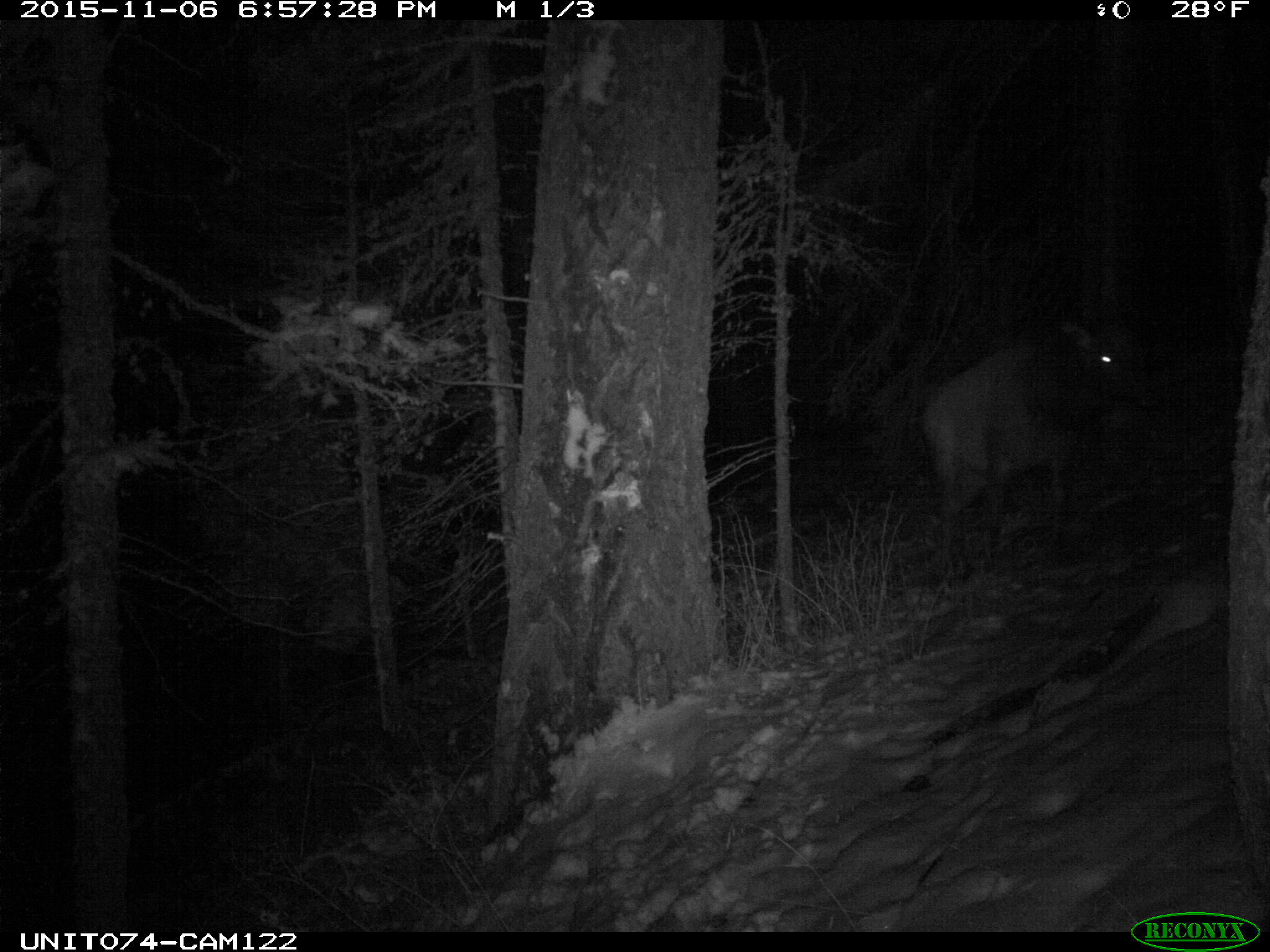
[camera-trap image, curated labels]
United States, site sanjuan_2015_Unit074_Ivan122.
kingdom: Animalia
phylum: Chordata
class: Mammalia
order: Artiodactyla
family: Cervidae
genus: Cervus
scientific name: Cervus elaphus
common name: red deer